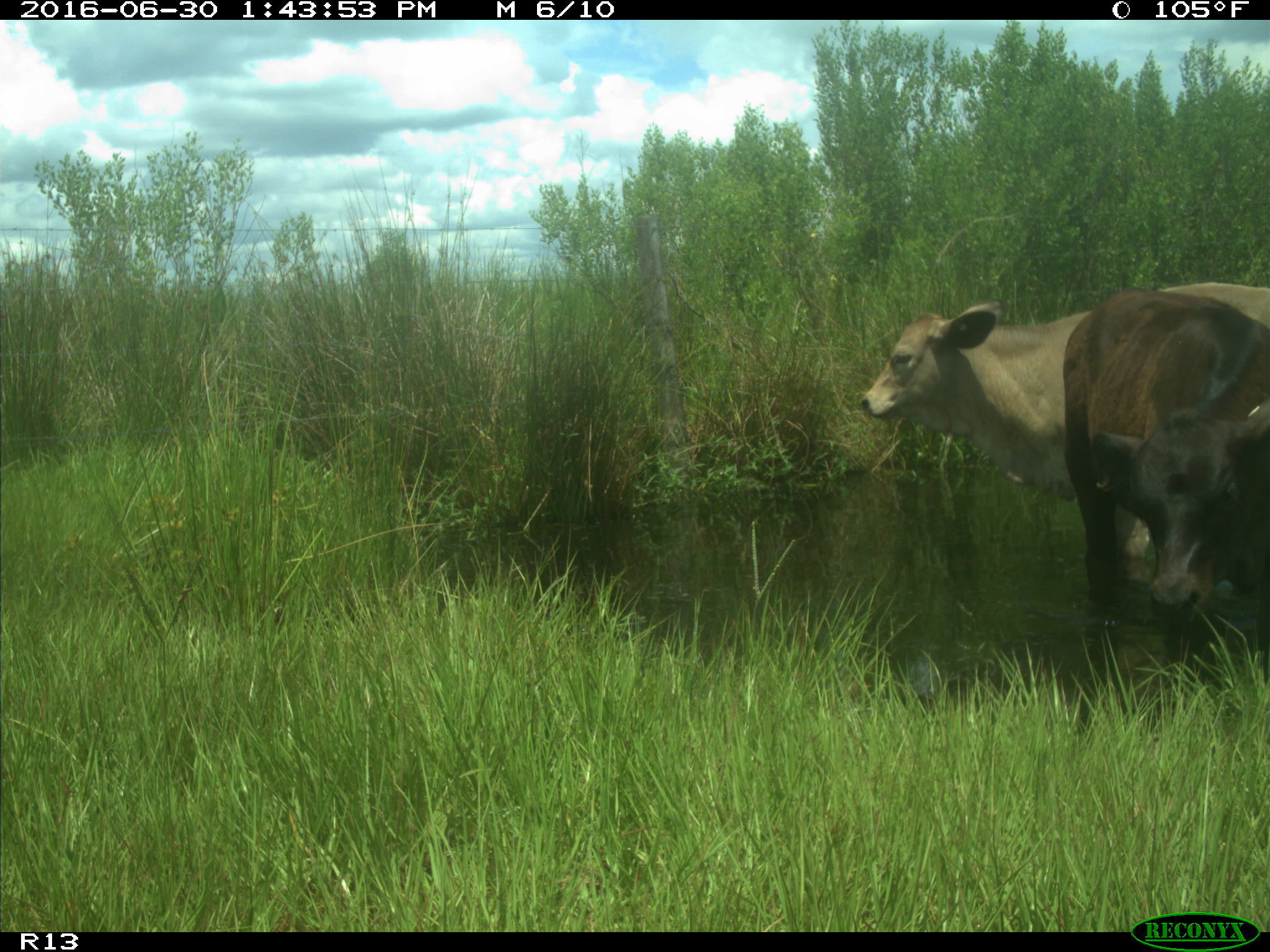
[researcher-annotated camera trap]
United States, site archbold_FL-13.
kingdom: Animalia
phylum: Chordata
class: Mammalia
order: Artiodactyla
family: Bovidae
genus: Bos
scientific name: Bos taurus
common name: domestic cow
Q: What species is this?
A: Bos taurus (domestic cow).